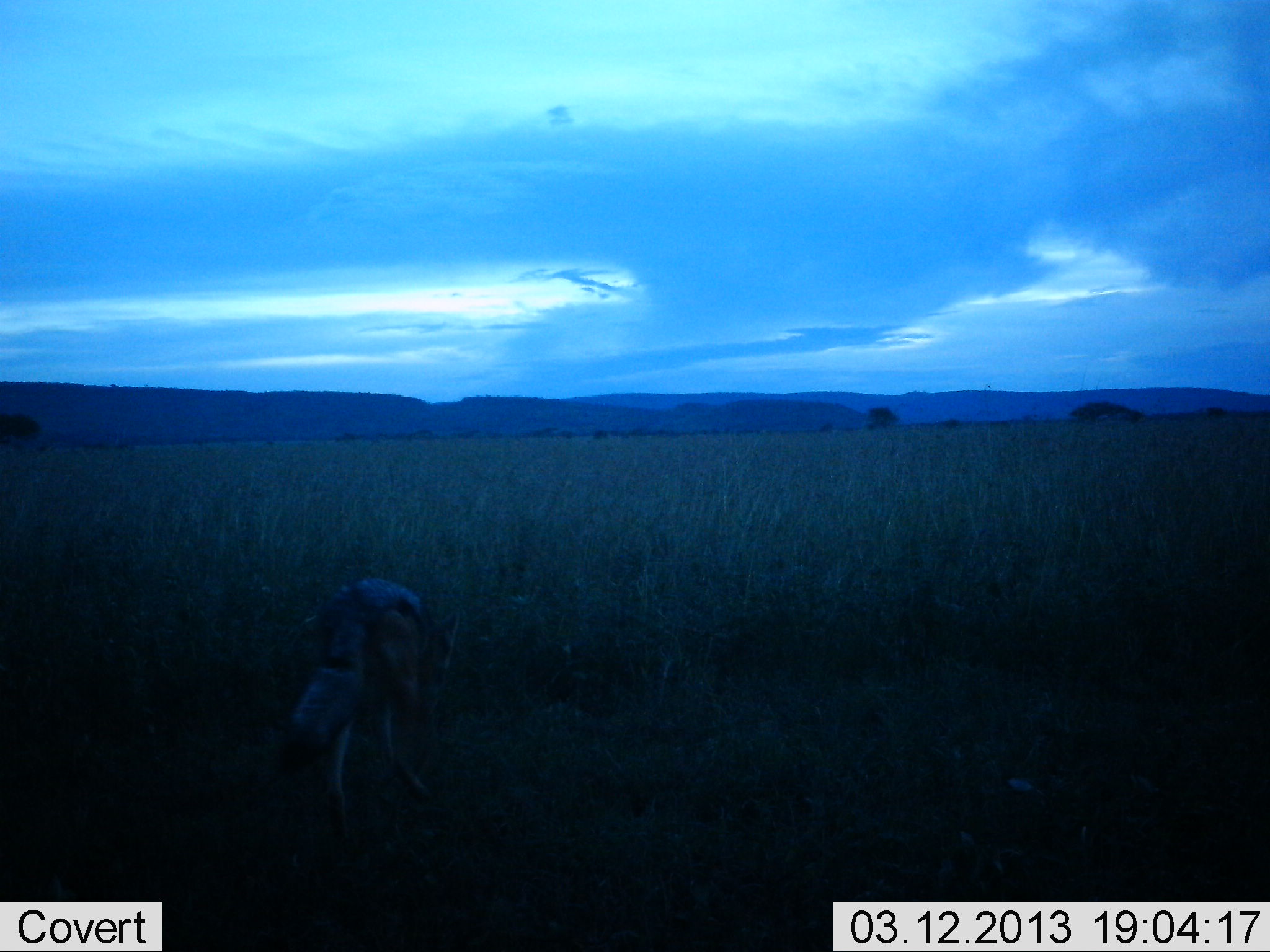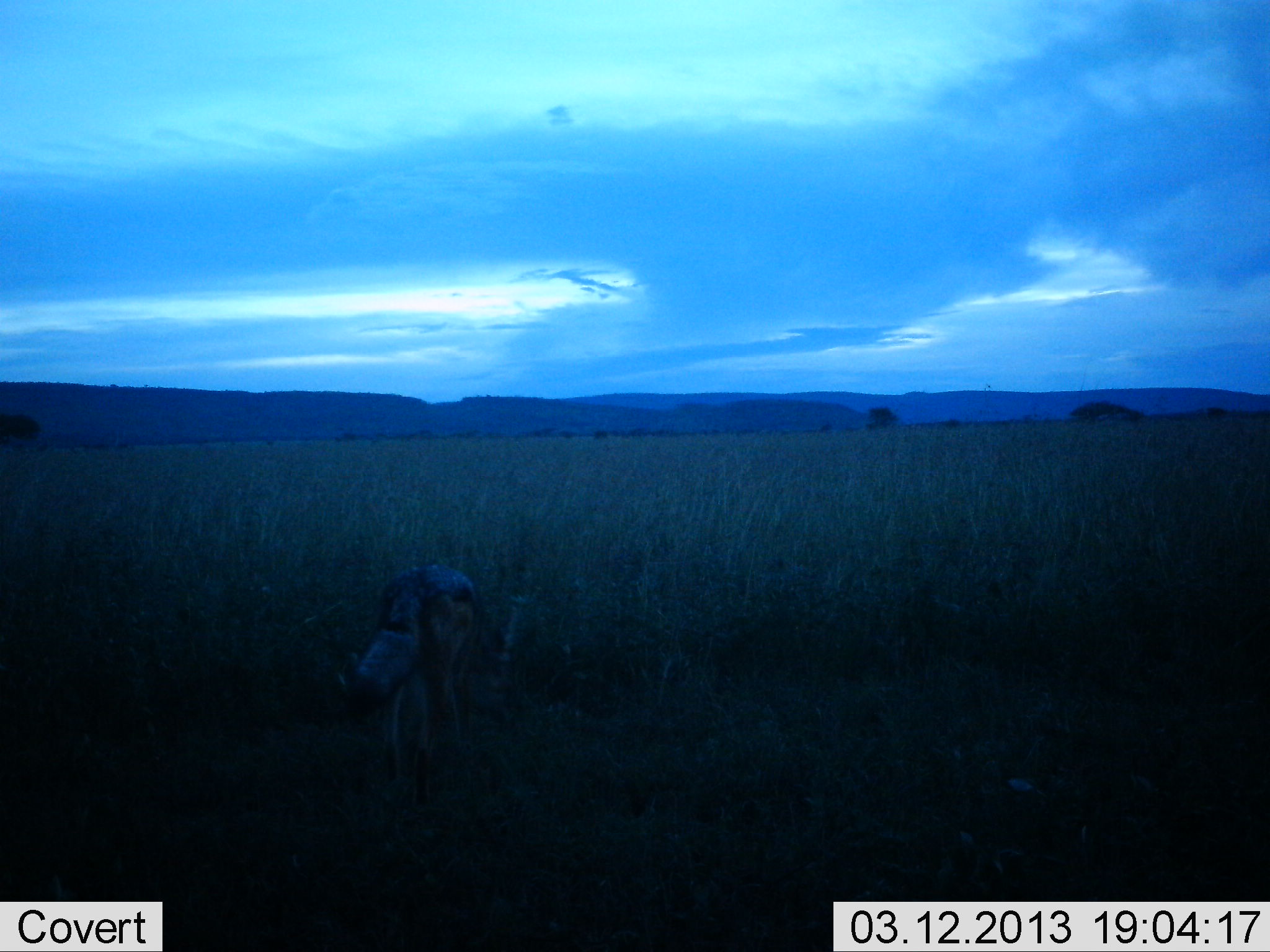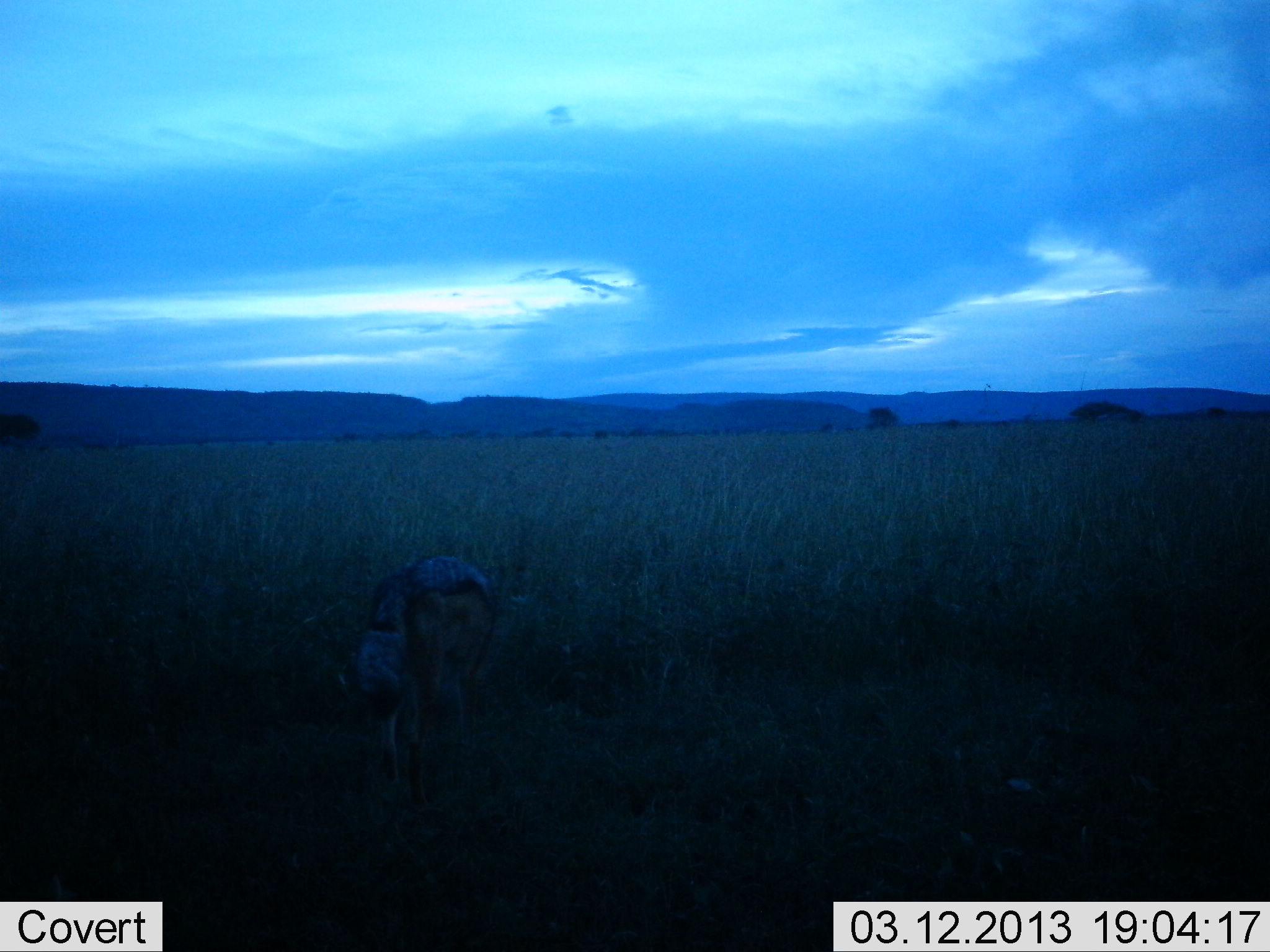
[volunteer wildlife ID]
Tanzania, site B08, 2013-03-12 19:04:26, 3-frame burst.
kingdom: Animalia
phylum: Chordata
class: Mammalia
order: Carnivora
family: Canidae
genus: Lupulella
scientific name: Lupulella mesomelas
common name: black-backed jackal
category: jackal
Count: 1.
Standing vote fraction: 5%.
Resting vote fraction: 0%.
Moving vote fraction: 95%.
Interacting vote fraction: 0%.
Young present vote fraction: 0%.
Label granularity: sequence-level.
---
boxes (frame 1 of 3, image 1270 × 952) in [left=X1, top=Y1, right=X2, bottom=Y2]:
animal: [left=267, top=576, right=464, bottom=850]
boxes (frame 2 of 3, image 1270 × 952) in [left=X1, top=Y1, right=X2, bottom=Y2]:
animal: [left=340, top=561, right=484, bottom=806]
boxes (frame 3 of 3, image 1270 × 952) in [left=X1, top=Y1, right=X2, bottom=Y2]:
animal: [left=338, top=550, right=519, bottom=814]